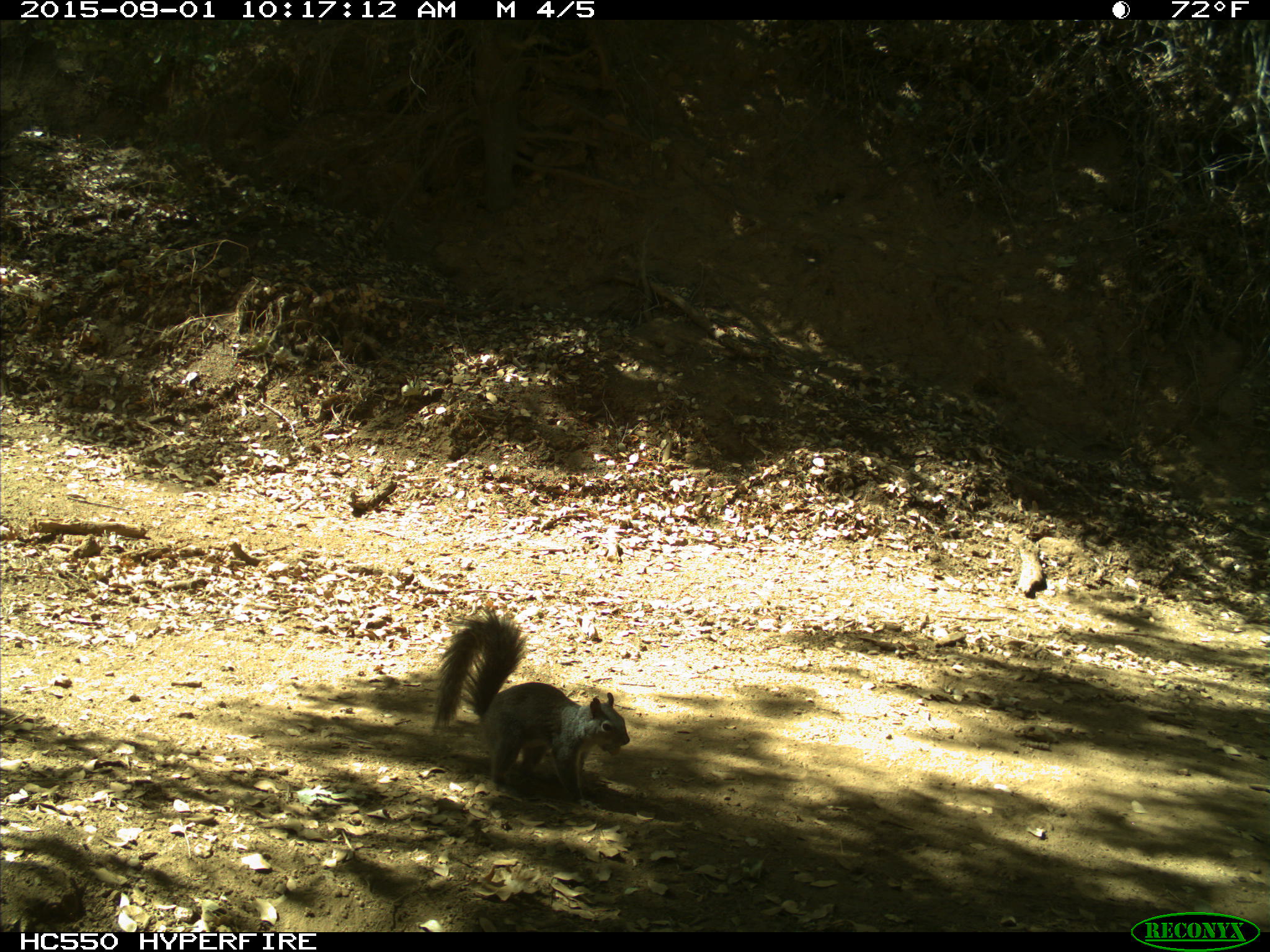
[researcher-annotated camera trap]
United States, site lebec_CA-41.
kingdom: Animalia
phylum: Chordata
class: Mammalia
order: Rodentia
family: Sciuridae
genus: Sciurus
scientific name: Sciurus carolinensis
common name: eastern gray squirrel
Sciurus carolinensis (eastern gray squirrel).